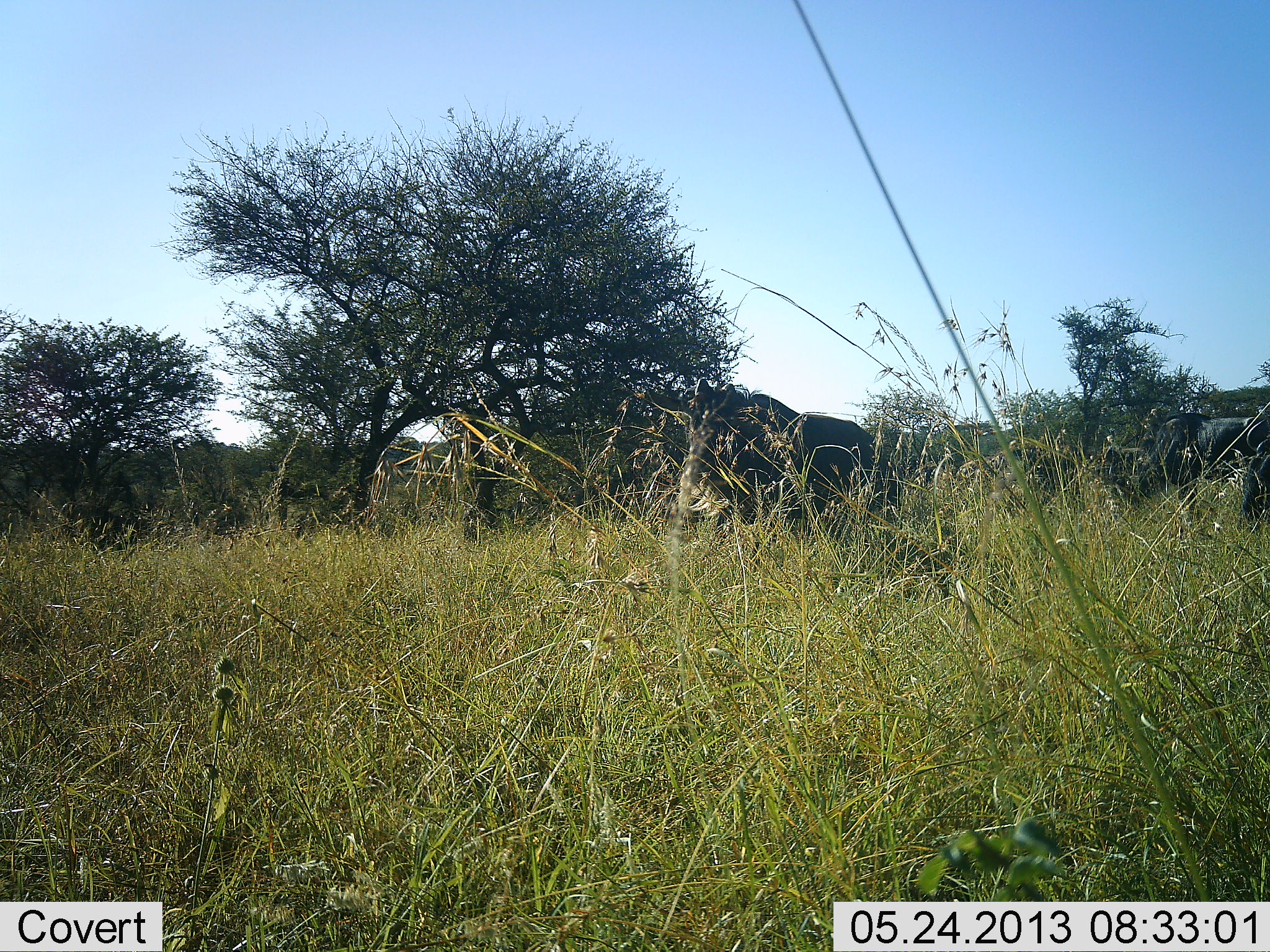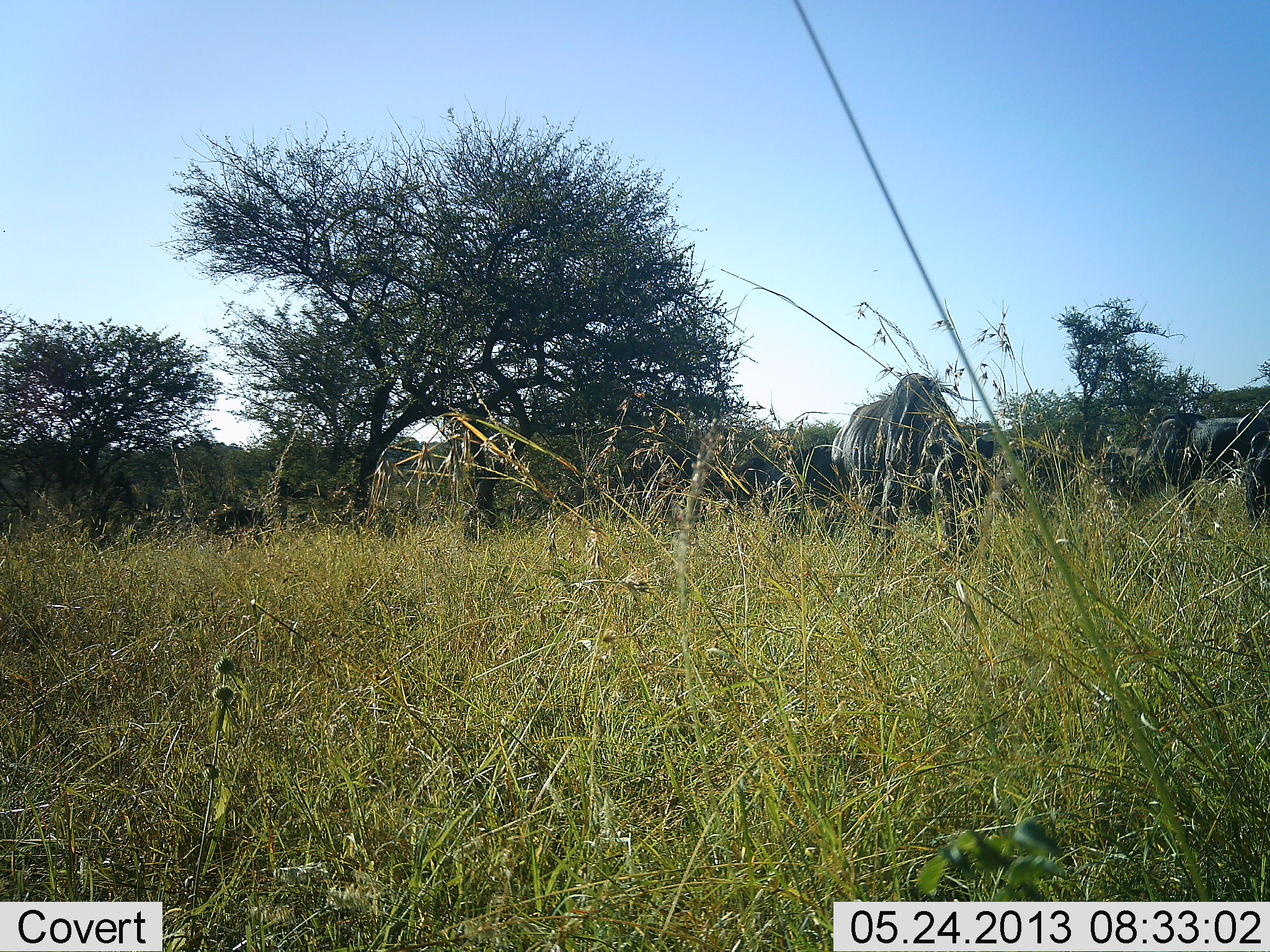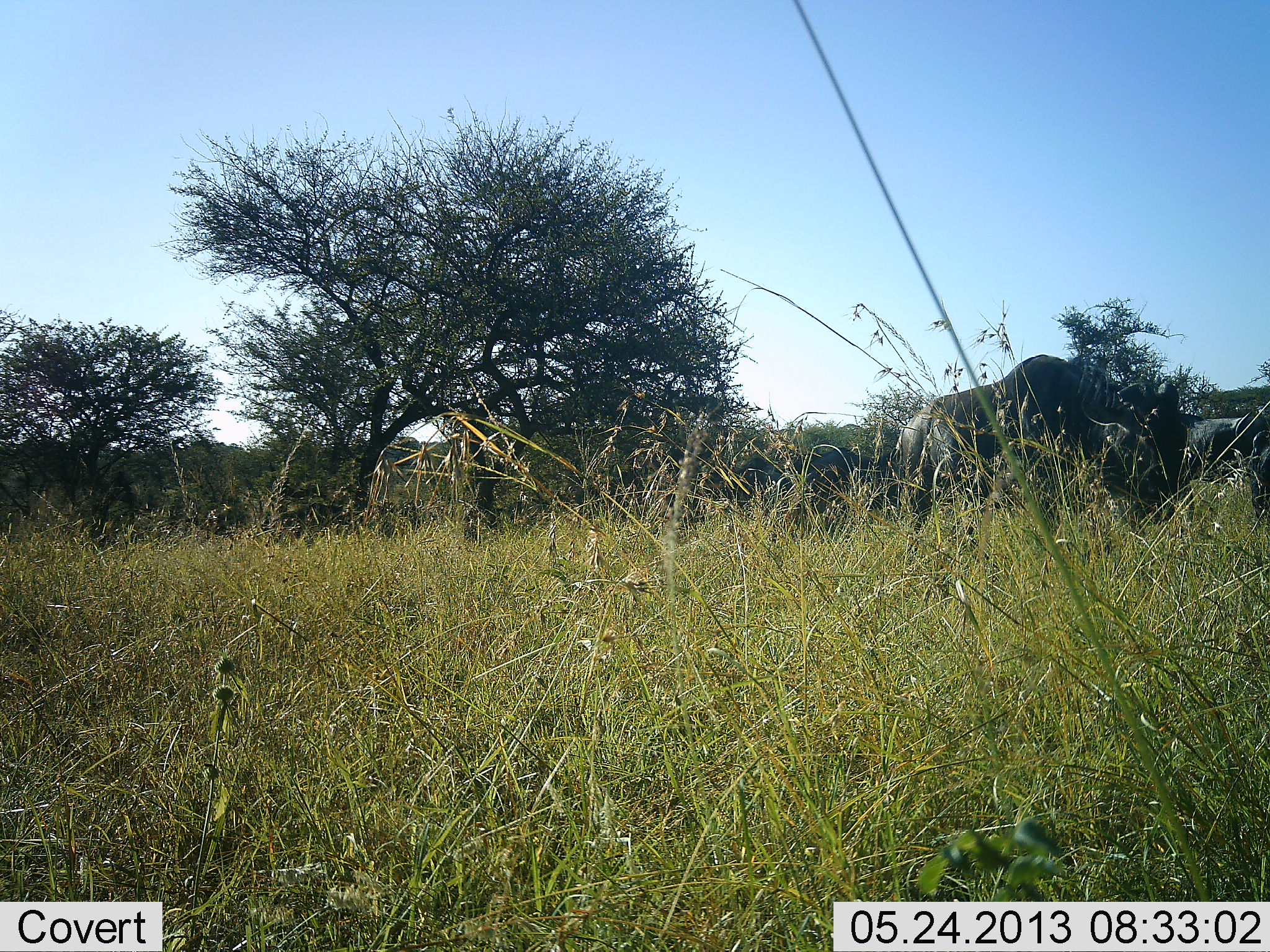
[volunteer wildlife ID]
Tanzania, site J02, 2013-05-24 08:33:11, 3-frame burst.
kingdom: Animalia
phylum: Chordata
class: Mammalia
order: Artiodactyla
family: Bovidae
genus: Connochaetes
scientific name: Connochaetes taurinus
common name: blue wildebeest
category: wildebeest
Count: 6.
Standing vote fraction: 40%.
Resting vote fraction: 7%.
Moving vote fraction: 73%.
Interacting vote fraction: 0%.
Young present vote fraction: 0%.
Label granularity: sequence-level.